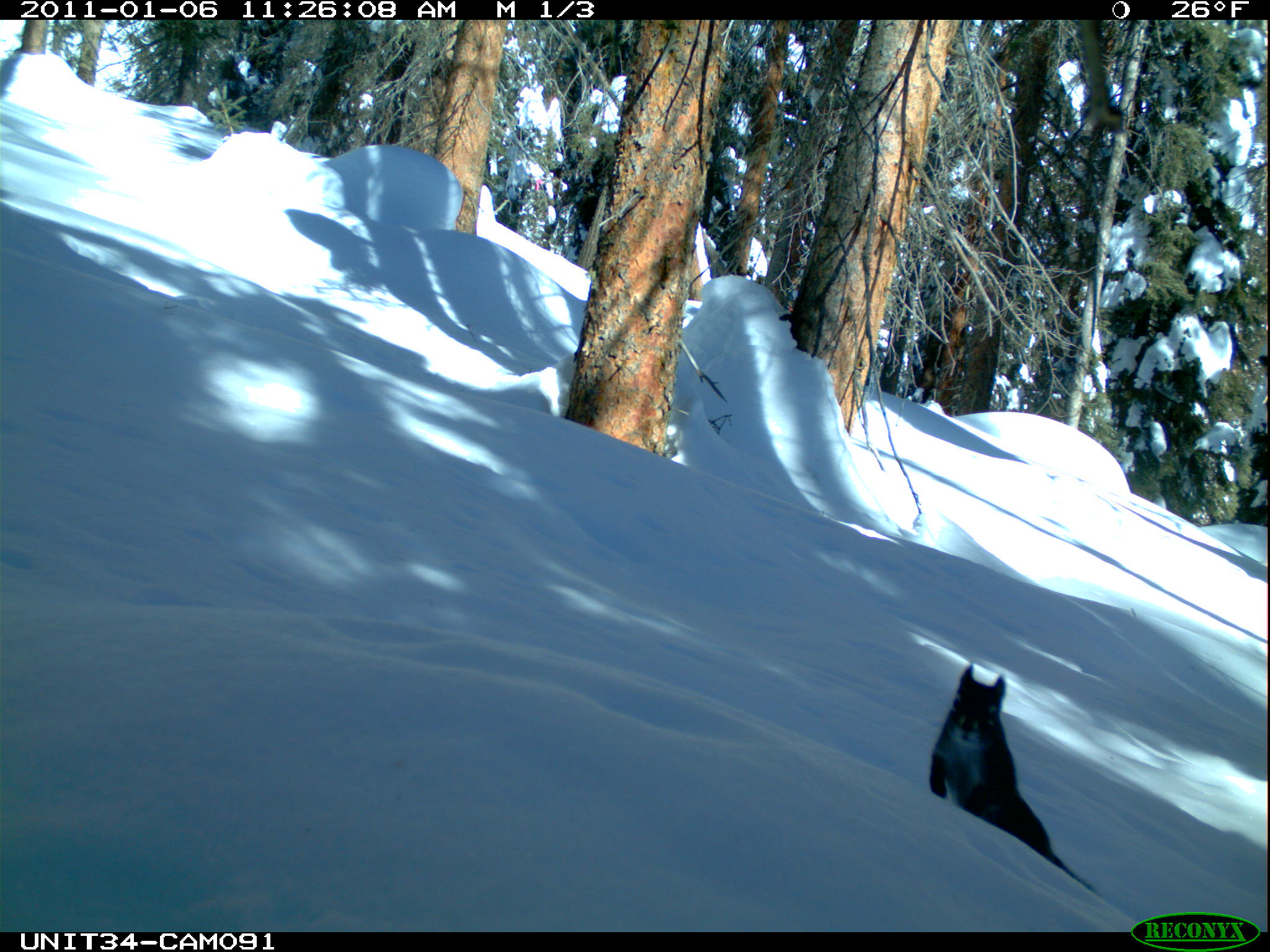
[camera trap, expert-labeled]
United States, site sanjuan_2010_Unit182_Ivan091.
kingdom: Animalia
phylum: Chordata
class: Mammalia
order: Rodentia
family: Sciuridae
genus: Tamiasciurus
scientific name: Tamiasciurus hudsonicus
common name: american red squirrel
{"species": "Tamiasciurus hudsonicus (american red squirrel)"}